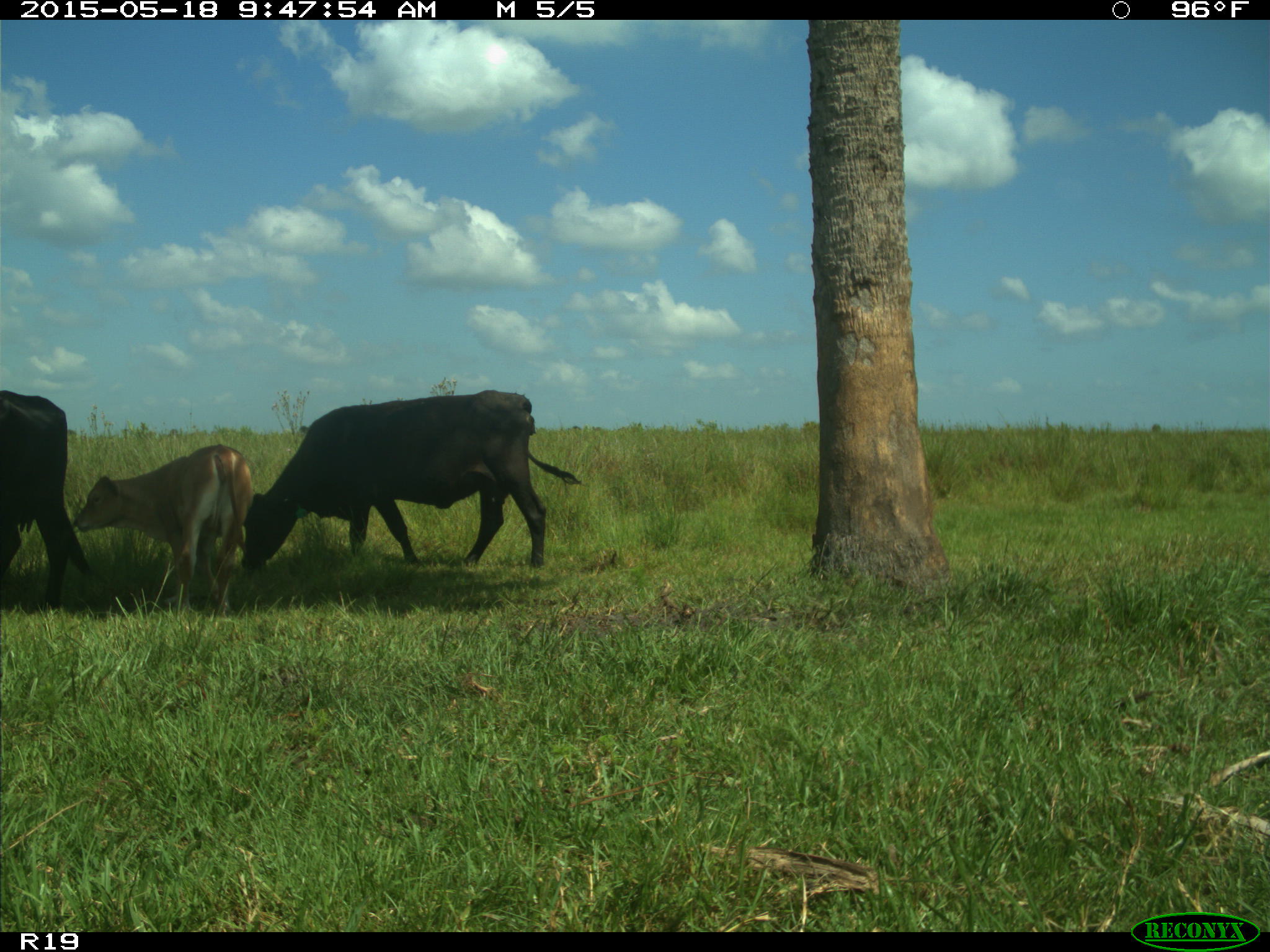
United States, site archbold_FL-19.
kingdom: Animalia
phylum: Chordata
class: Mammalia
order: Artiodactyla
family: Bovidae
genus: Bos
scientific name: Bos taurus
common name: domestic cow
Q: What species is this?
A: Bos taurus (domestic cow).